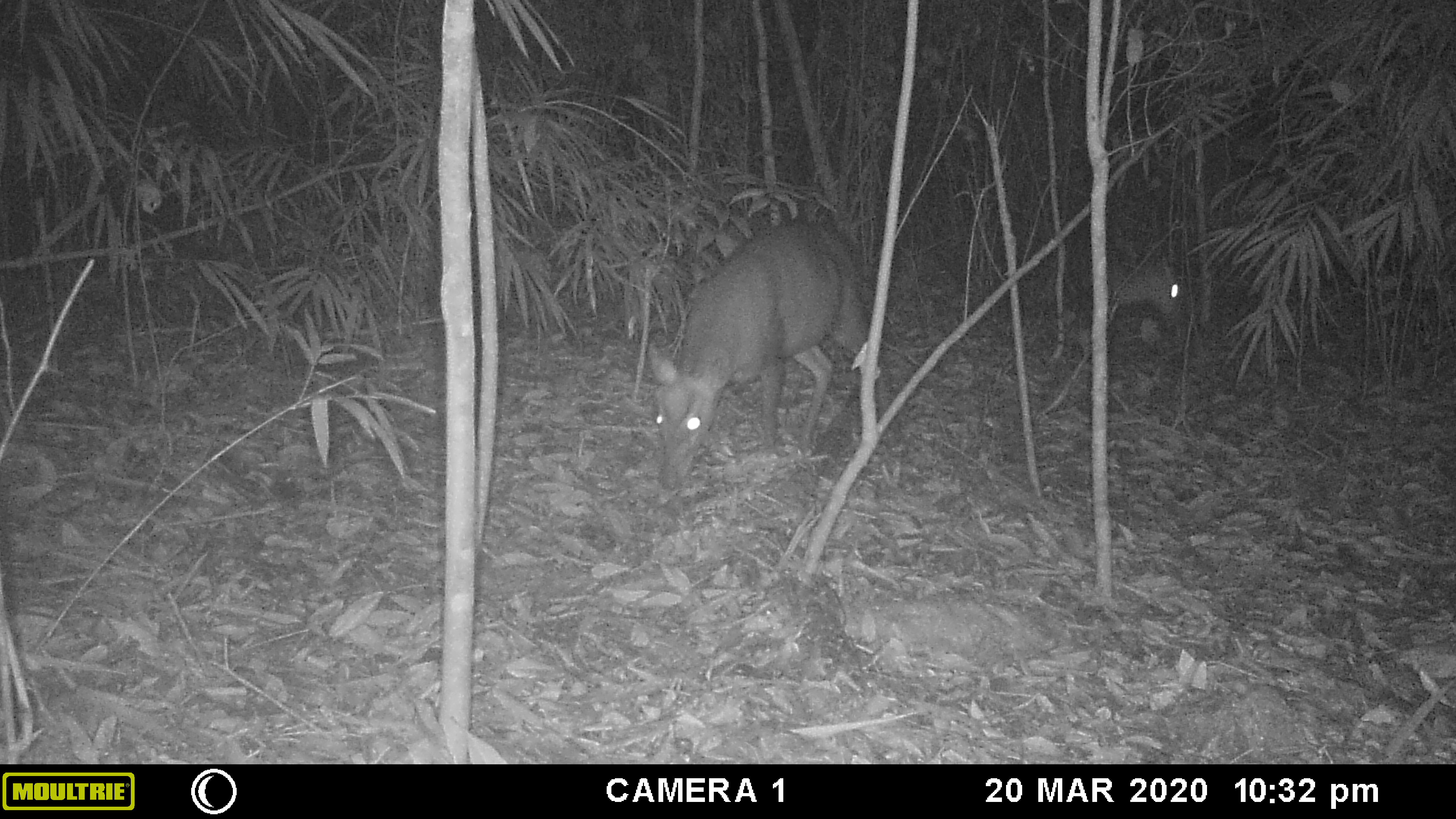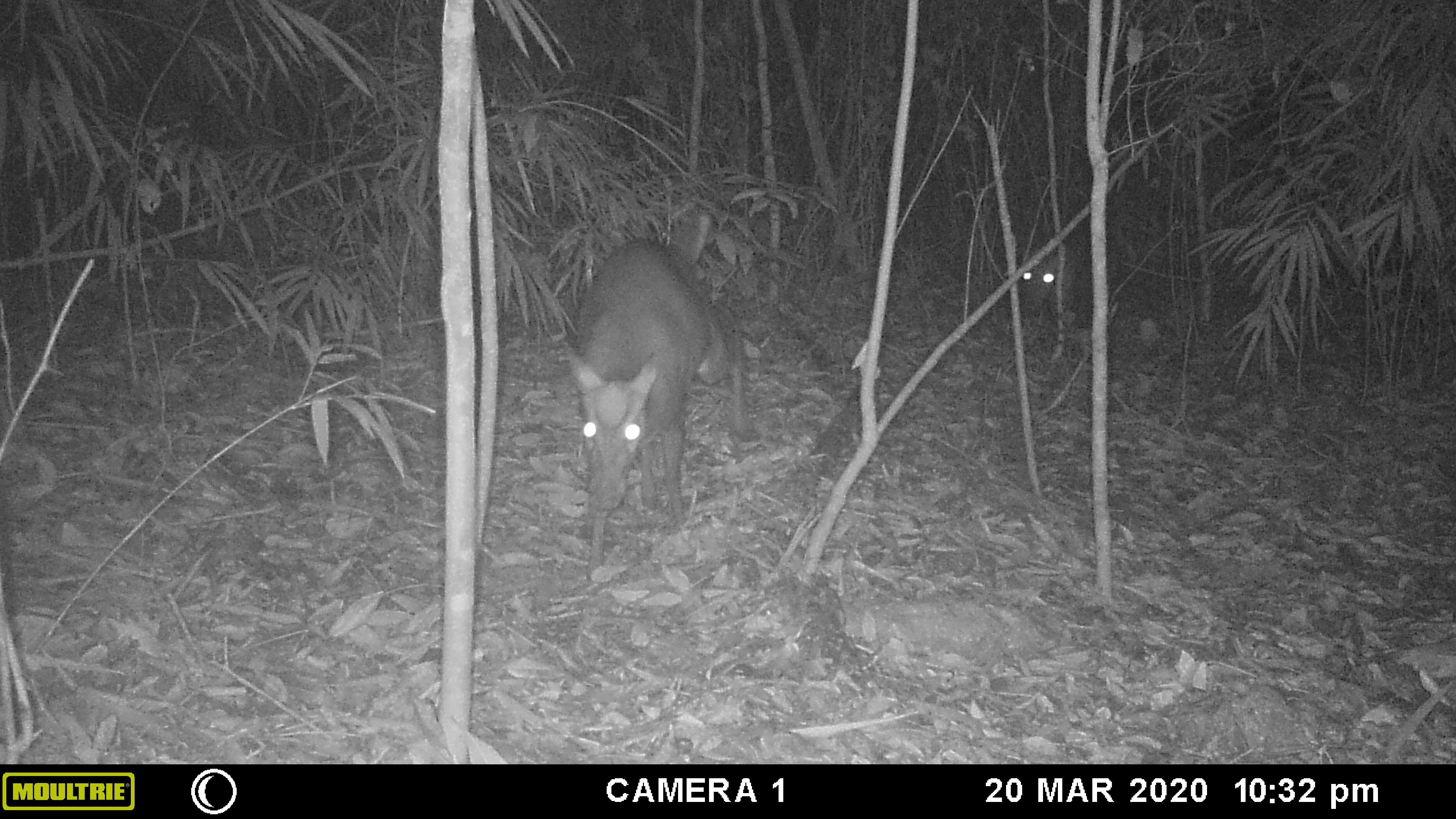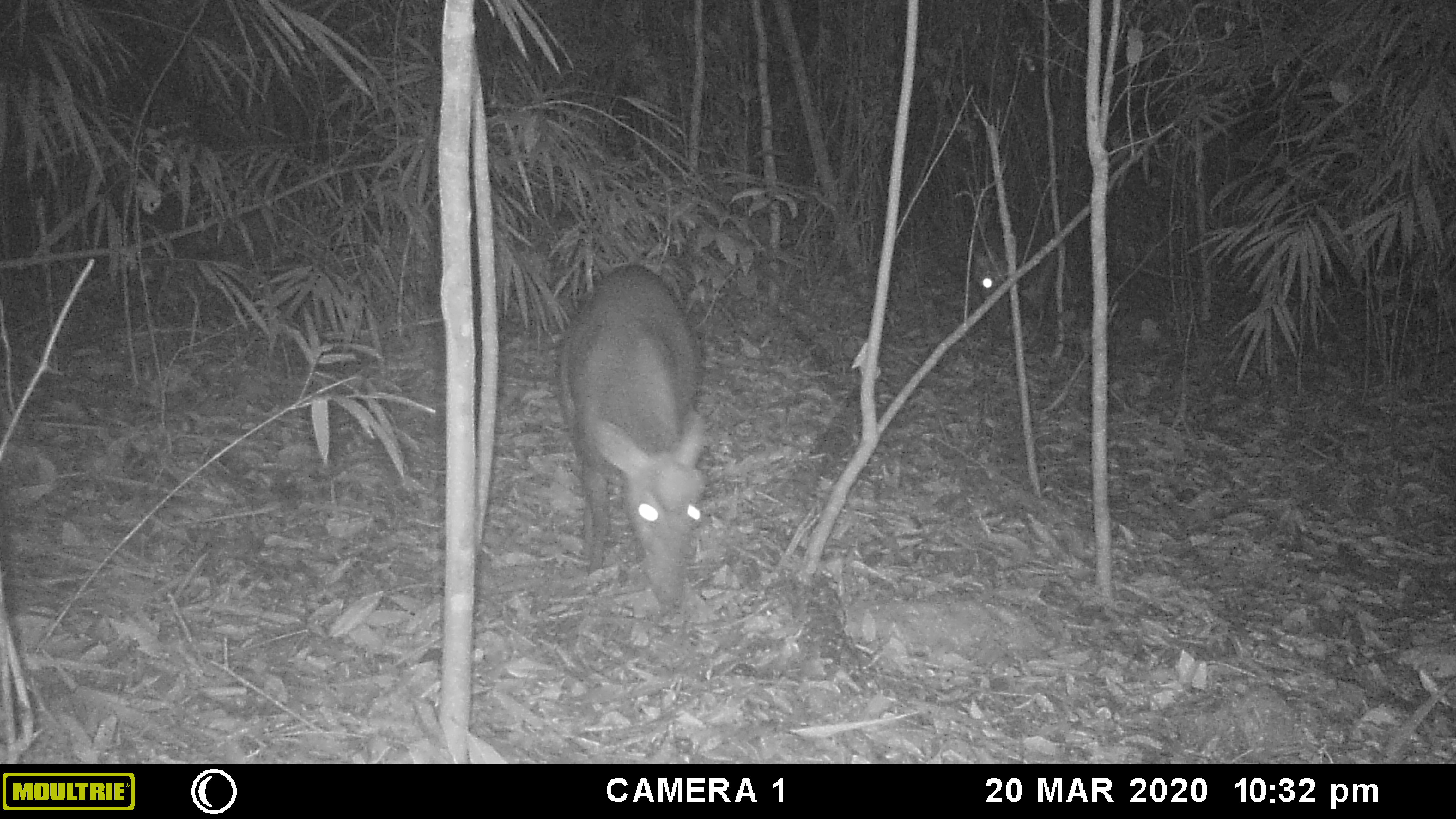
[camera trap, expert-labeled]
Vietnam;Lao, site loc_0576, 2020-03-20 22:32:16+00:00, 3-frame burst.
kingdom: Animalia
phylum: Chordata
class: Mammalia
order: Artiodactyla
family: Cervidae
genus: Muntiacus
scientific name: Muntiacus rooseveltorum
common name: roosevelt's muntjac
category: roosevelts muntjac group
Roosevelts muntjac group (roosevelt's muntjac) (Muntiacus rooseveltorum). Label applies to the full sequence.